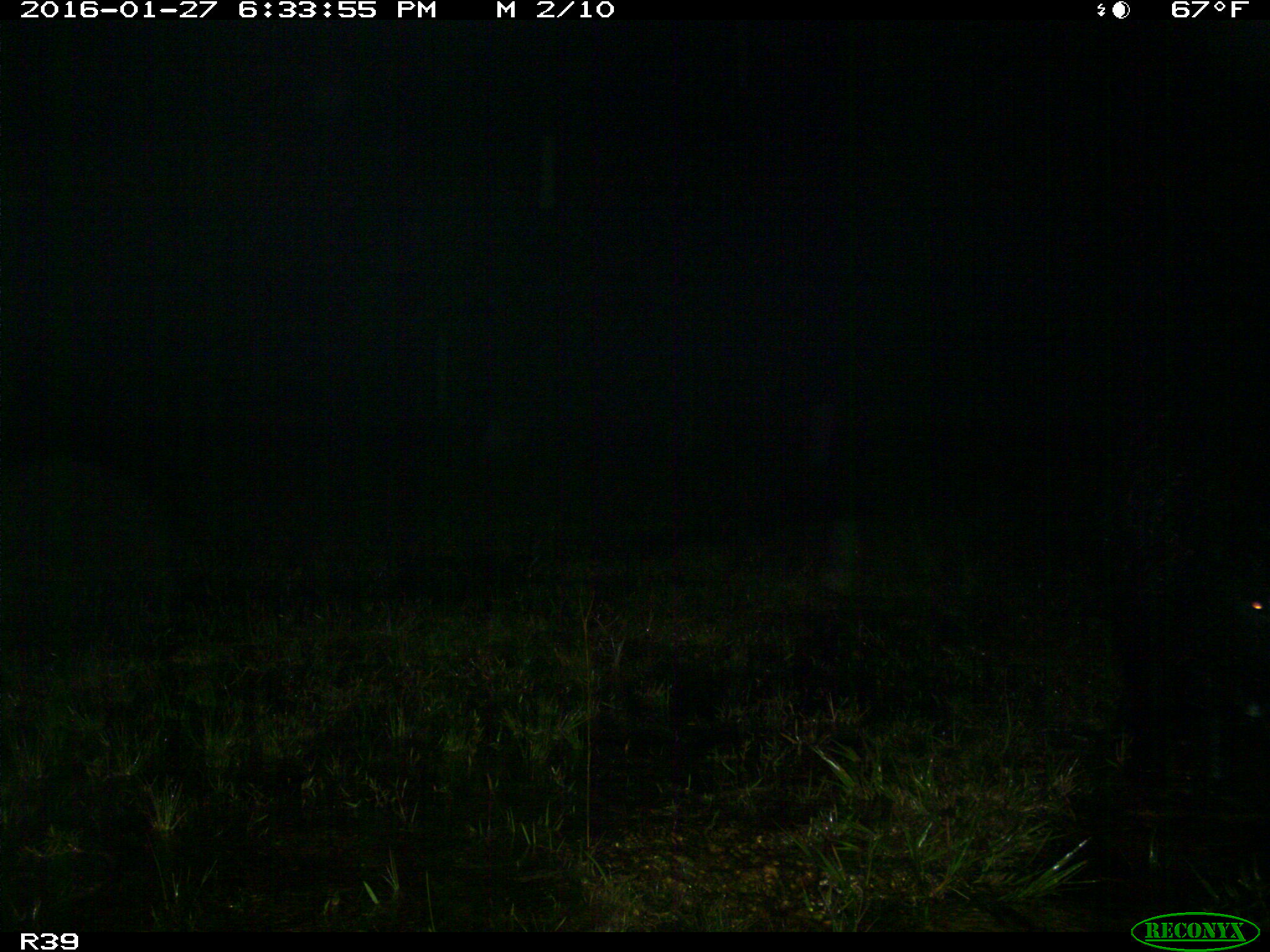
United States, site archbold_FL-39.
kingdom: Animalia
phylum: Chordata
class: Mammalia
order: Artiodactyla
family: Suidae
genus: Sus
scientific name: Sus scrofa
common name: wild boar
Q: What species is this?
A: Sus scrofa (wild boar).